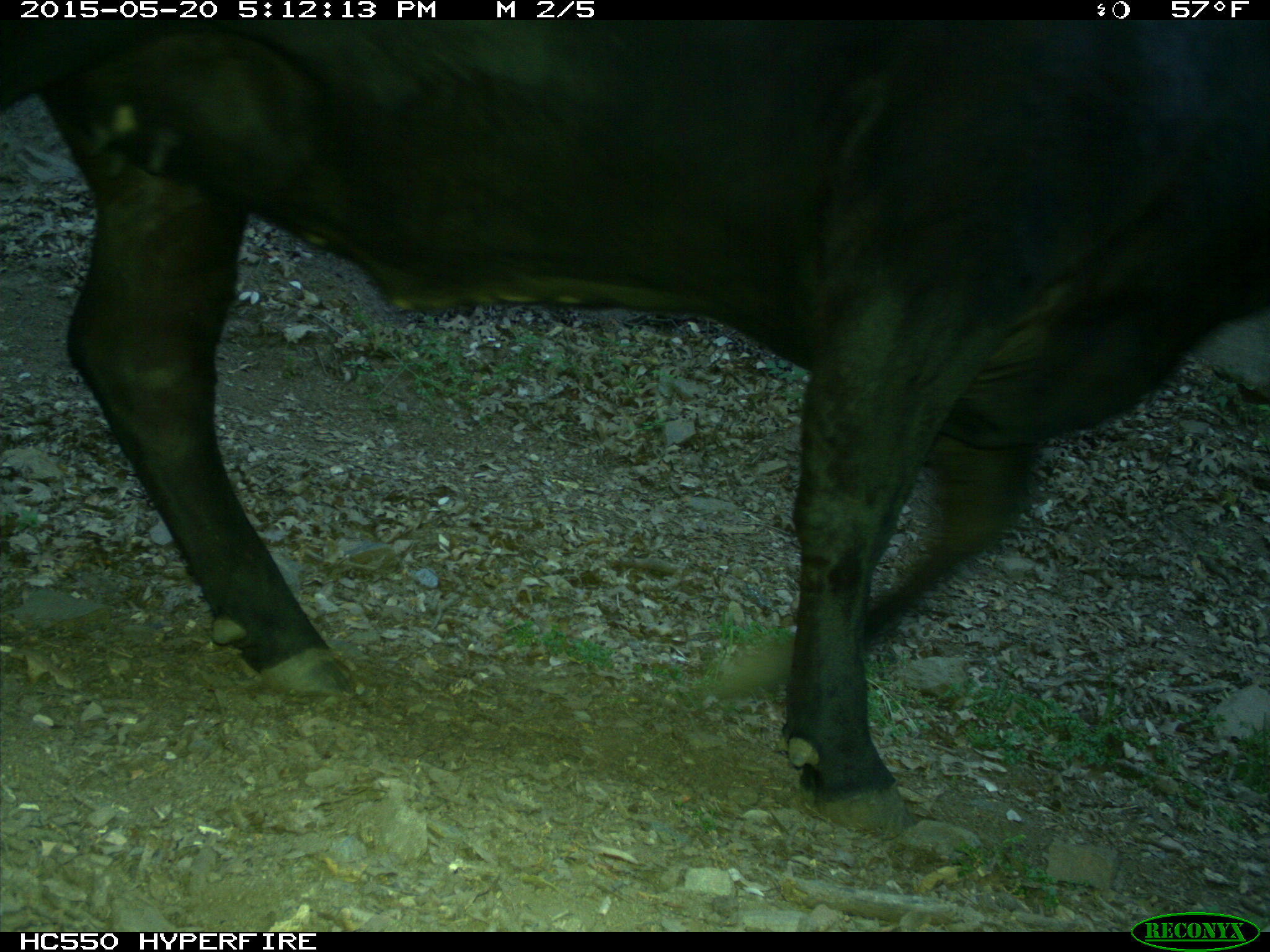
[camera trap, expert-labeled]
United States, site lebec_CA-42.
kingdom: Animalia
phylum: Chordata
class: Mammalia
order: Artiodactyla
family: Bovidae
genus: Bos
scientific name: Bos taurus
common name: domestic cow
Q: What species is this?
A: Bos taurus (domestic cow).